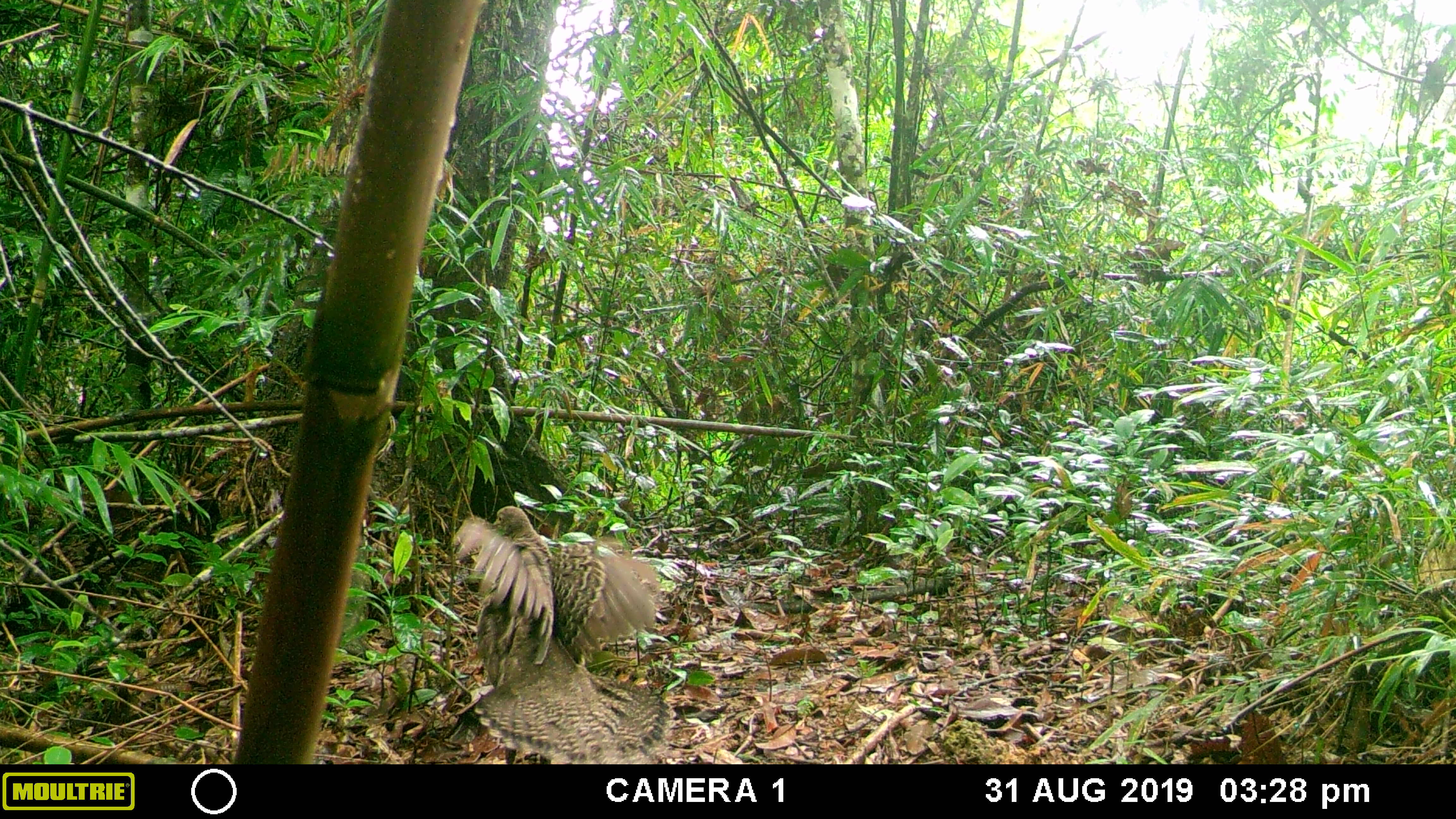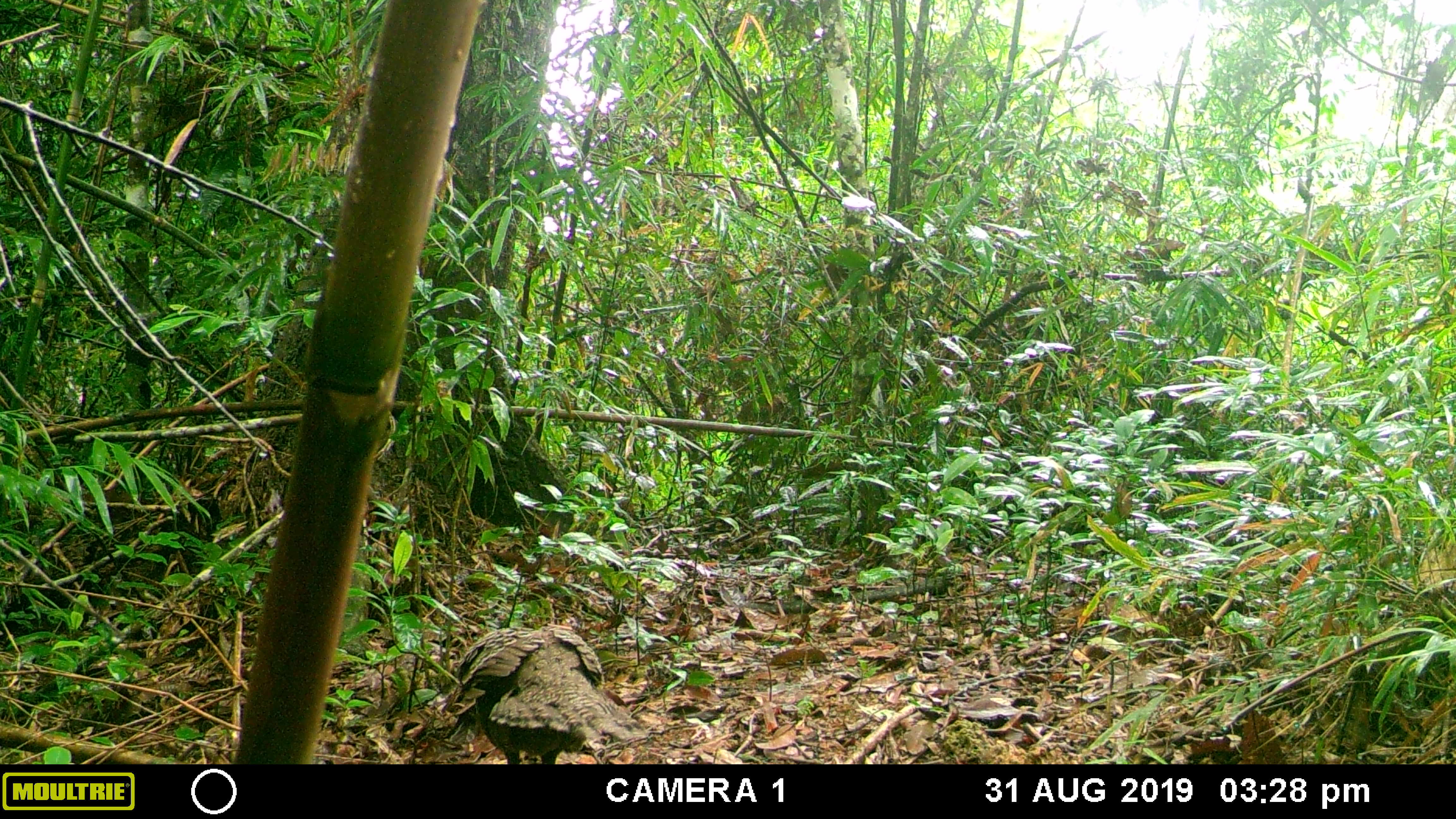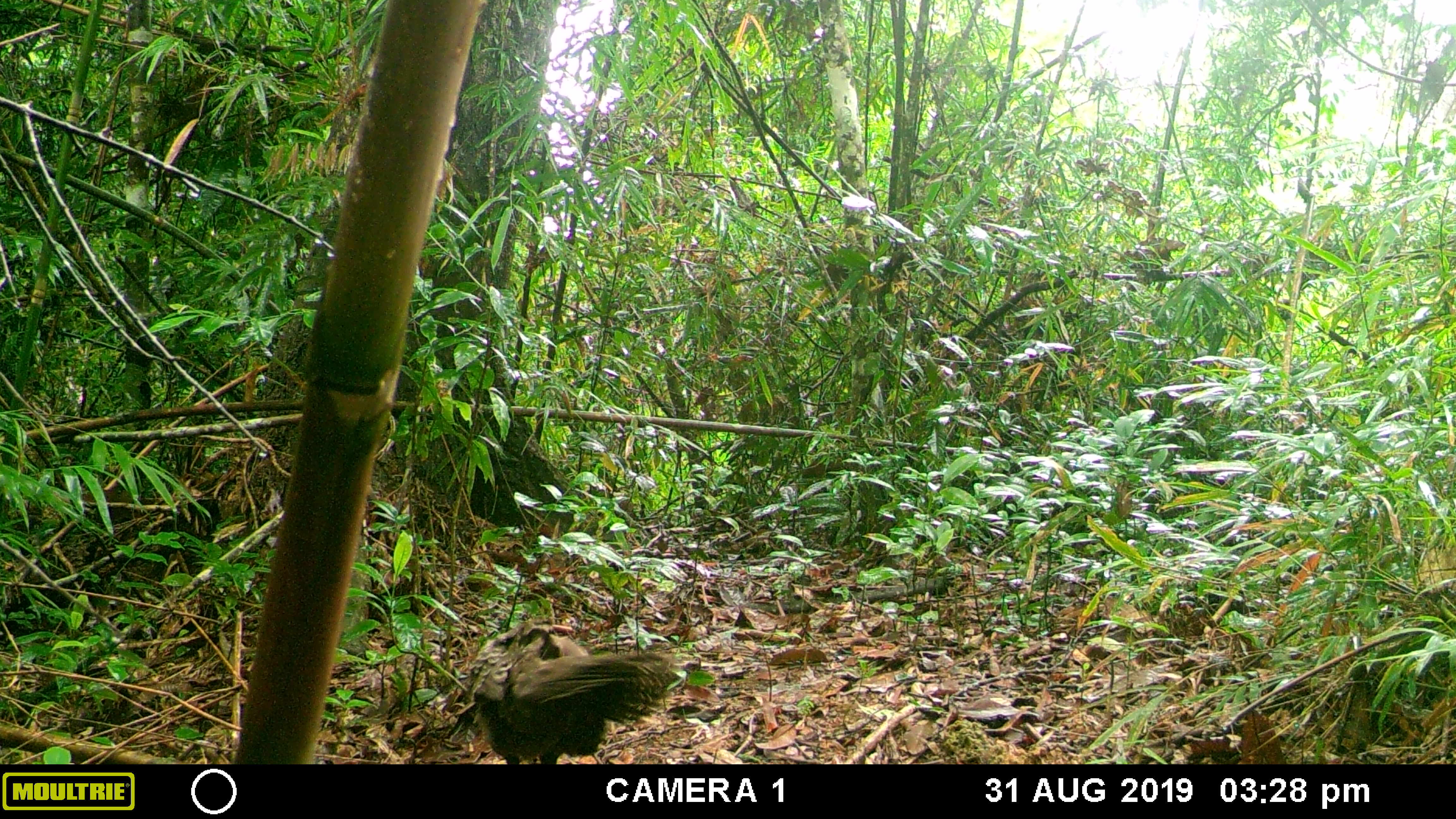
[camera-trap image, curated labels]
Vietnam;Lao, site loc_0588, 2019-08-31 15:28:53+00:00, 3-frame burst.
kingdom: Animalia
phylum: Chordata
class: Aves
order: Galliformes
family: Phasianidae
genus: Polyplectron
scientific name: Polyplectron bicalcaratum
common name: gray peacock-pheasant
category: grey peacock pheasant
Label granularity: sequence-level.